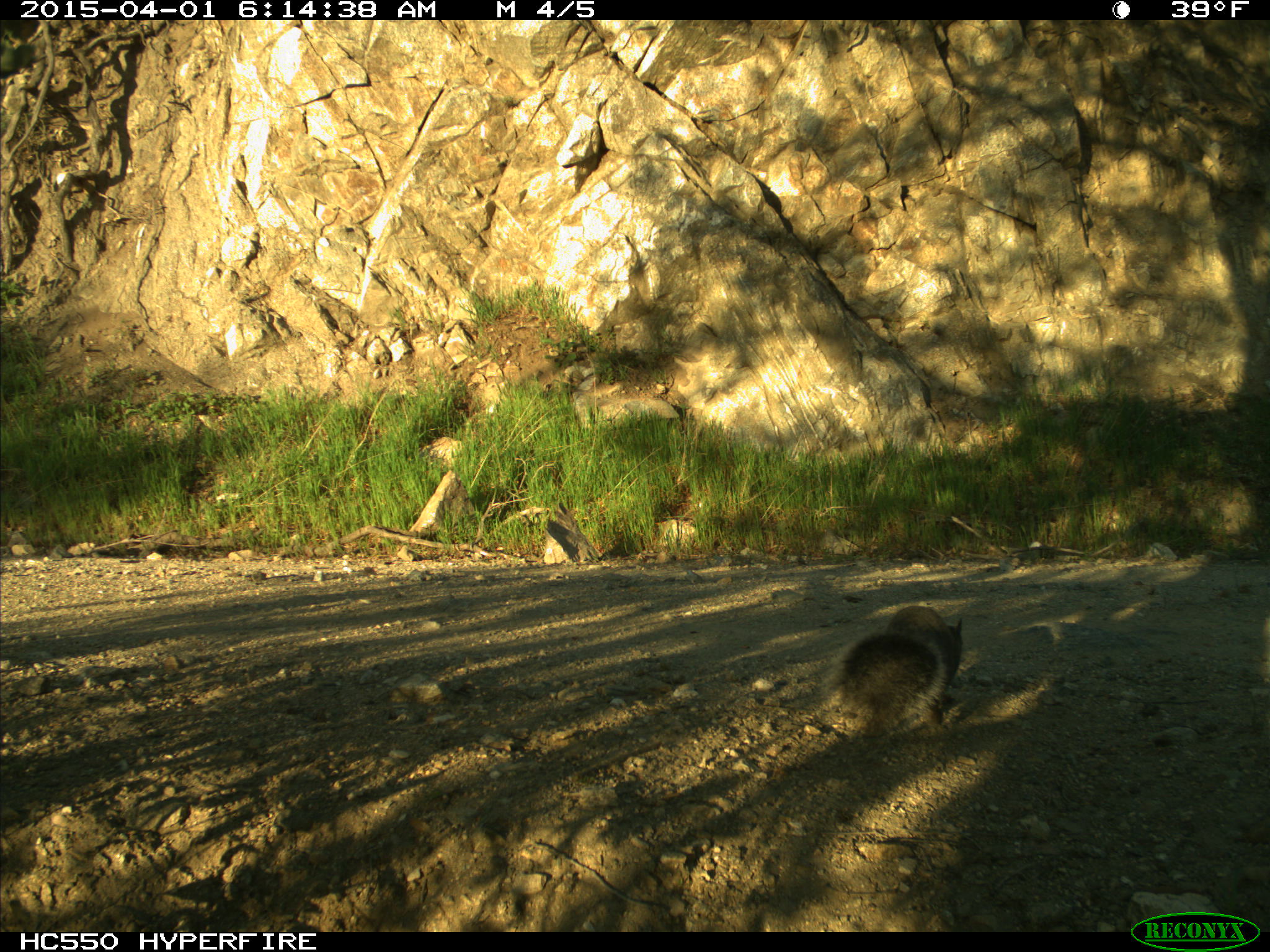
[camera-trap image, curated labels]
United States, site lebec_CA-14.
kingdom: Animalia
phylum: Chordata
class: Mammalia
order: Rodentia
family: Sciuridae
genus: Sciurus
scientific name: Sciurus carolinensis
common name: eastern gray squirrel